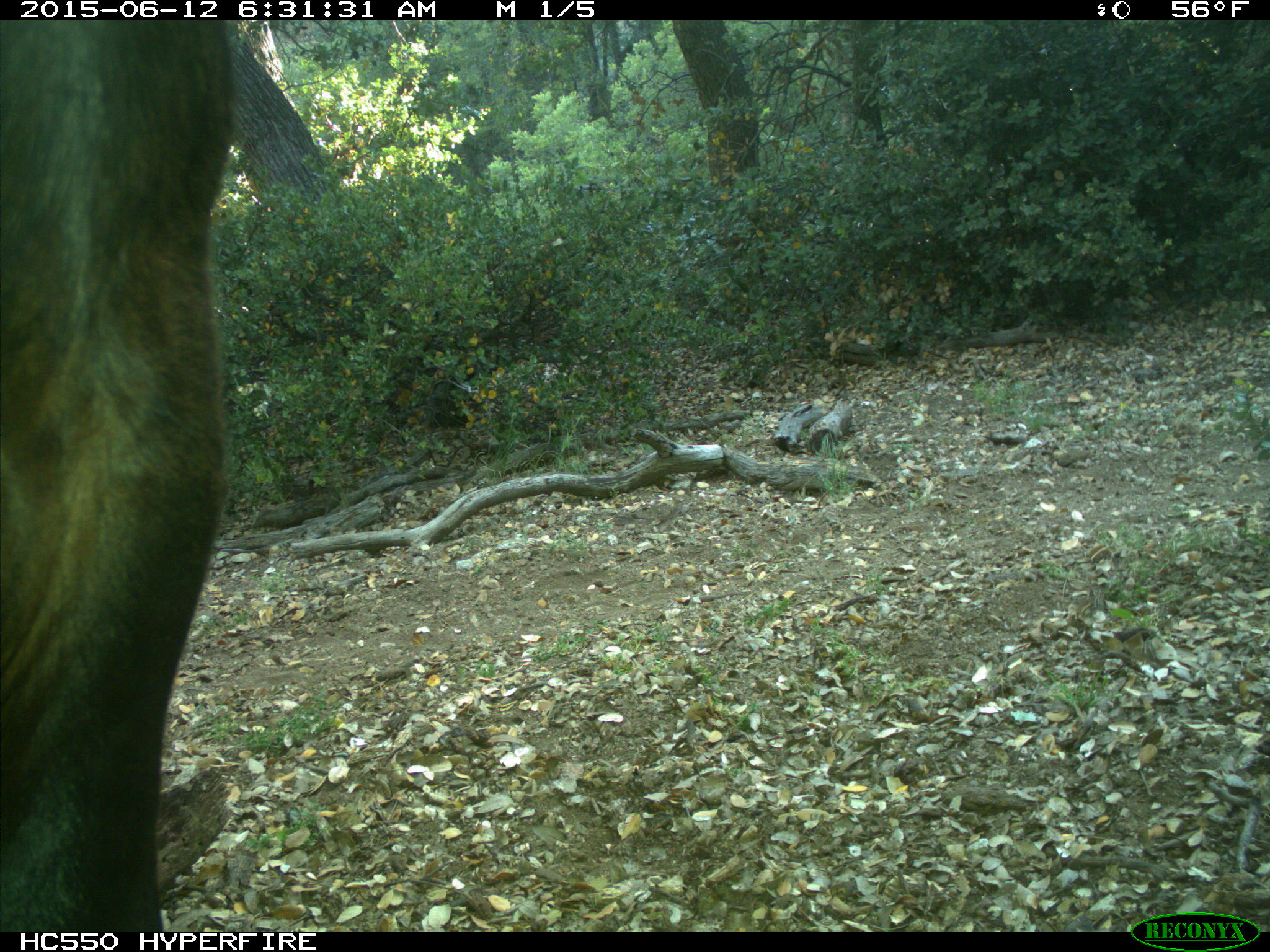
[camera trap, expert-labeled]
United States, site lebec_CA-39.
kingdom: Animalia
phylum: Chordata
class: Mammalia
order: Artiodactyla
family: Bovidae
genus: Bos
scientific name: Bos taurus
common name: domestic cow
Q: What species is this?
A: Bos taurus (domestic cow).